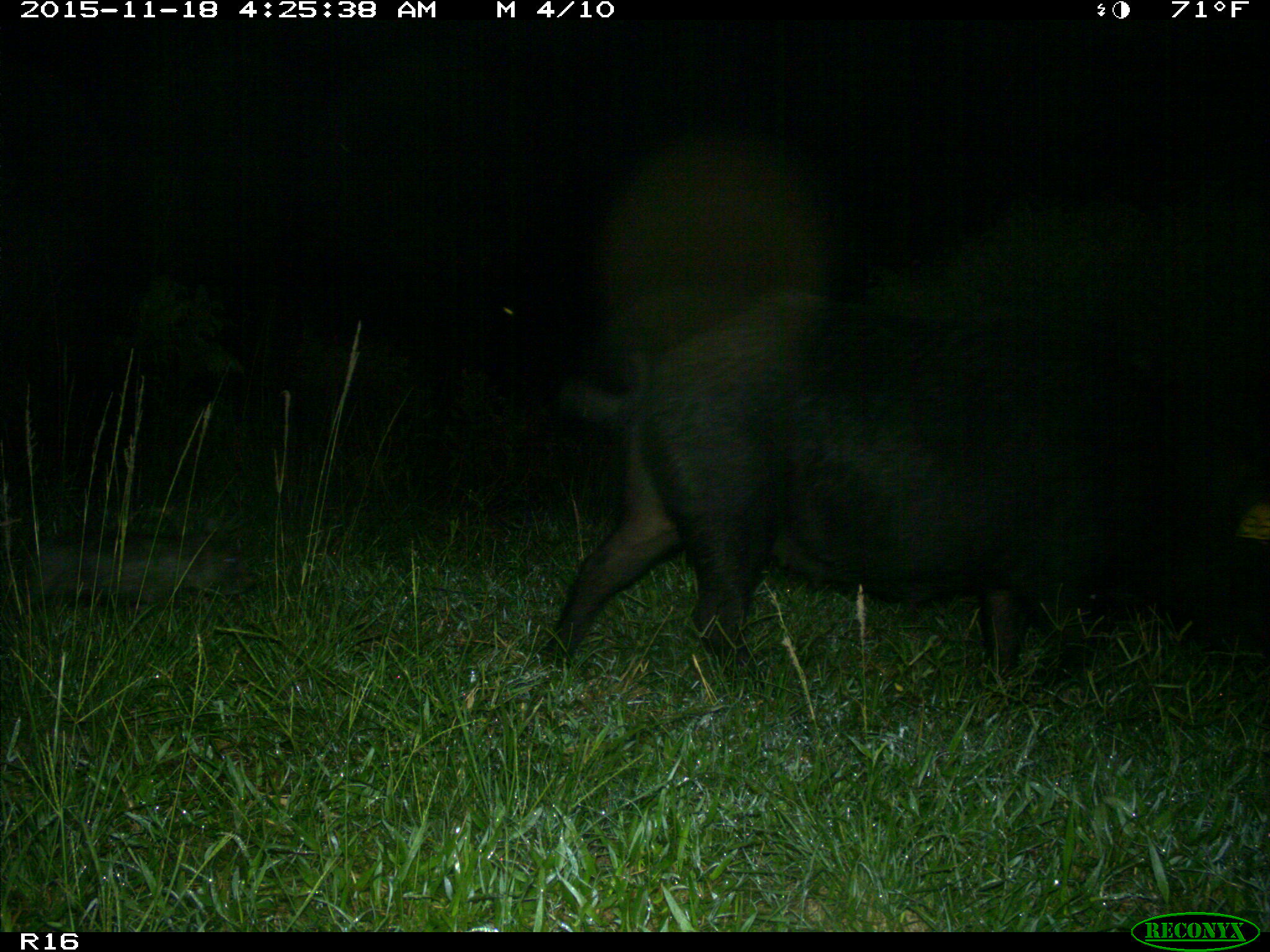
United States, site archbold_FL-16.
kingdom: Animalia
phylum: Chordata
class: Mammalia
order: Artiodactyla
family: Suidae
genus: Sus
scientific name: Sus scrofa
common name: wild boar